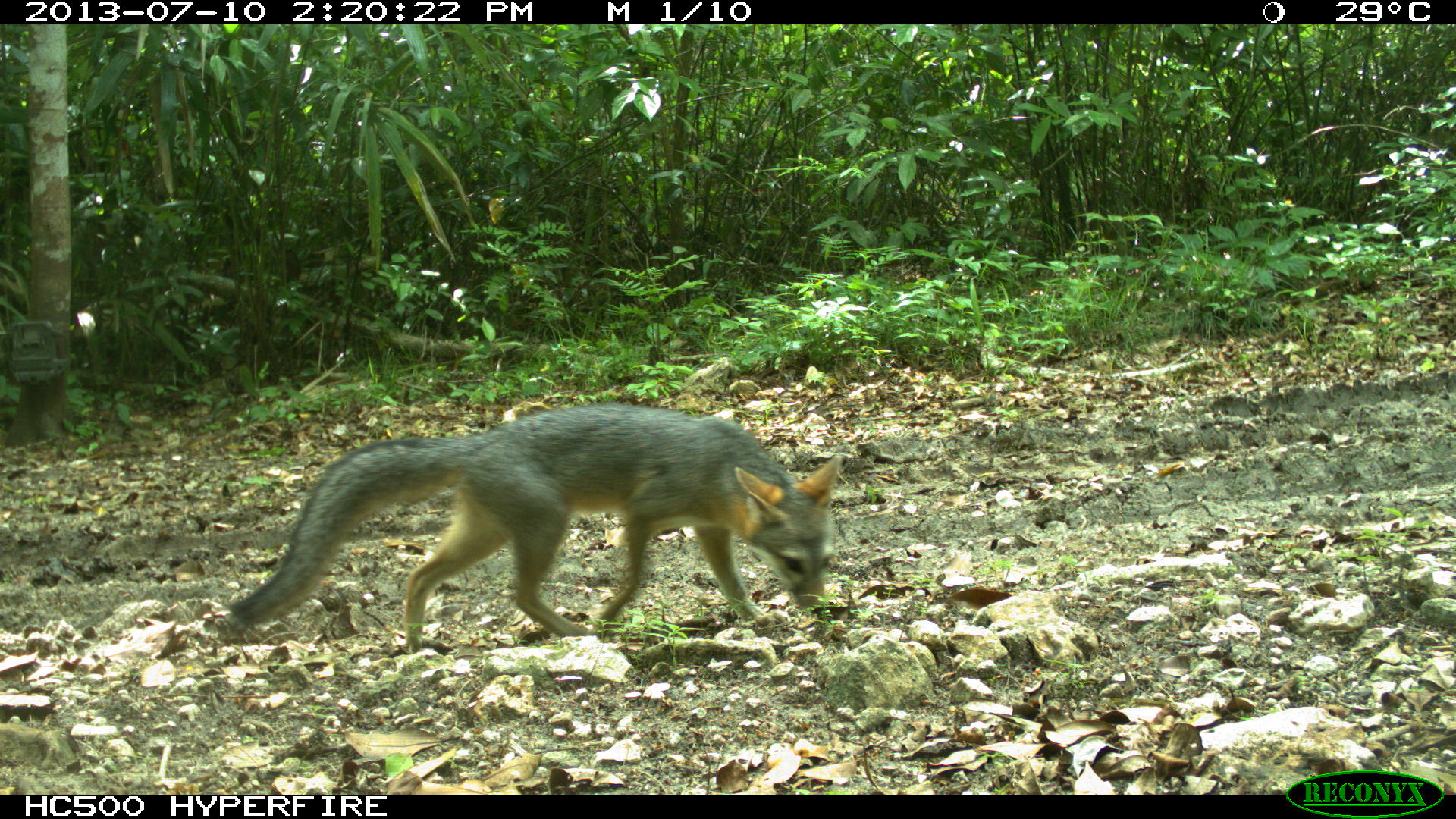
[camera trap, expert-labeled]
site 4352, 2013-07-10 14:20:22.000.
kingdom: Animalia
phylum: Chordata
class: Mammalia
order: Carnivora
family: Canidae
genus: Urocyon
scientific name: Urocyon cinereoargenteus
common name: gray fox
Urocyon cinereoargenteus (gray fox), count 1.